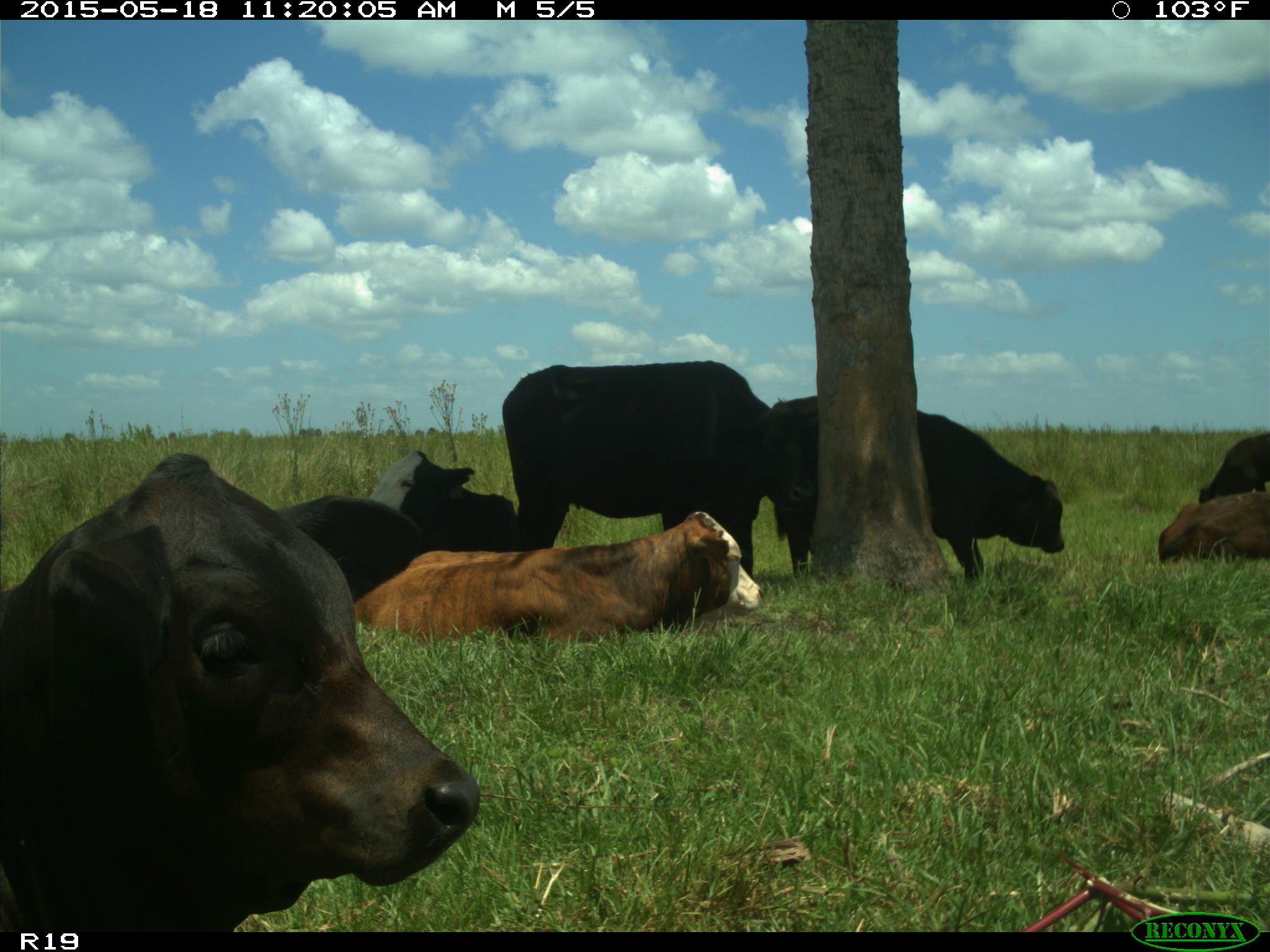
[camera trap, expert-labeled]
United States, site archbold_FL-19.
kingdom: Animalia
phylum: Chordata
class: Mammalia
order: Artiodactyla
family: Bovidae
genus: Bos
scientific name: Bos taurus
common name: domestic cow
Bos taurus (domestic cow).